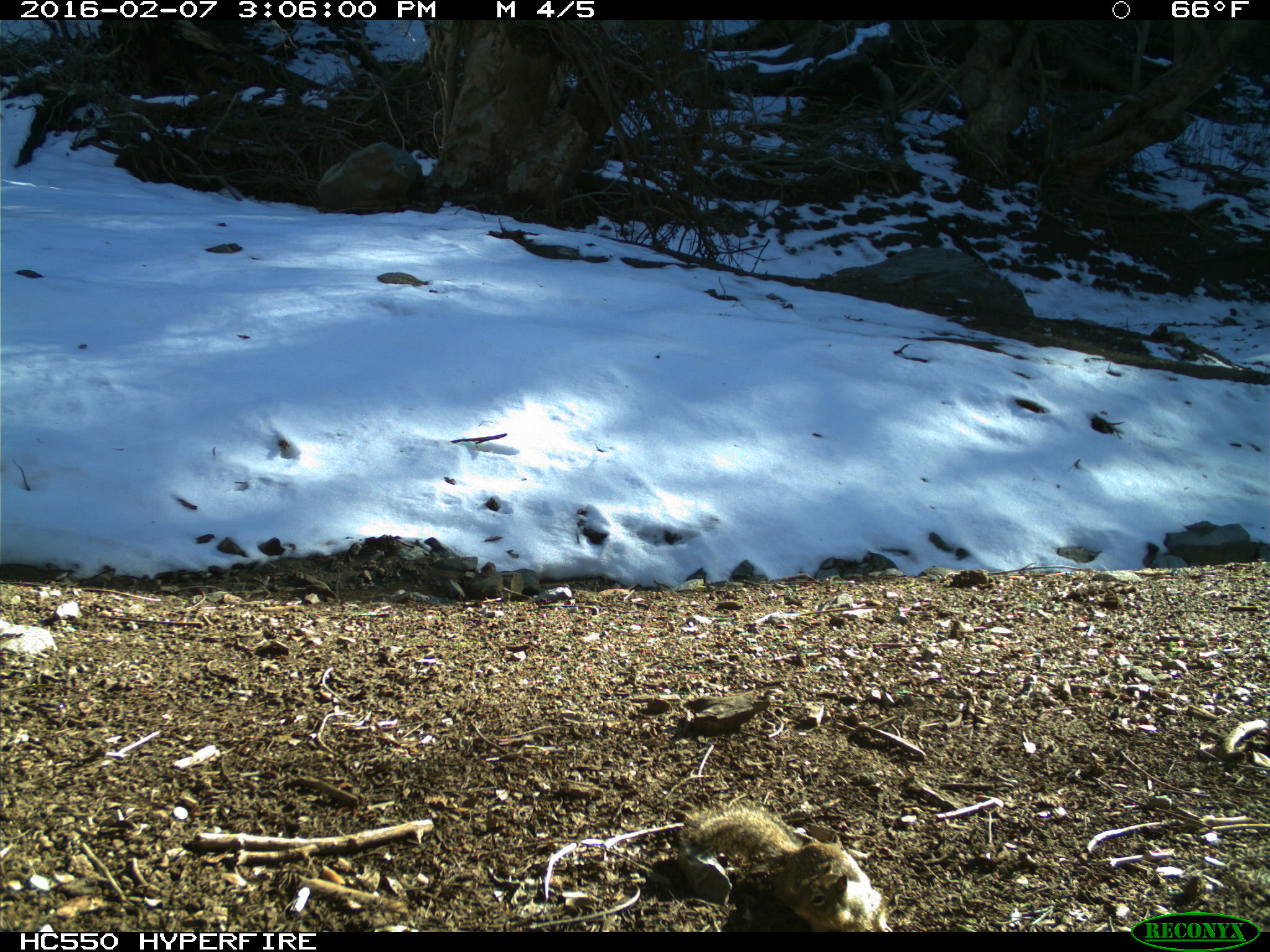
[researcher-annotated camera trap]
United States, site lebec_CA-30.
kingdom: Animalia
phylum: Chordata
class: Mammalia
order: Rodentia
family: Sciuridae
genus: Otospermophilus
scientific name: Otospermophilus beecheyi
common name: california ground squirrel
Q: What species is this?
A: Otospermophilus beecheyi (california ground squirrel).